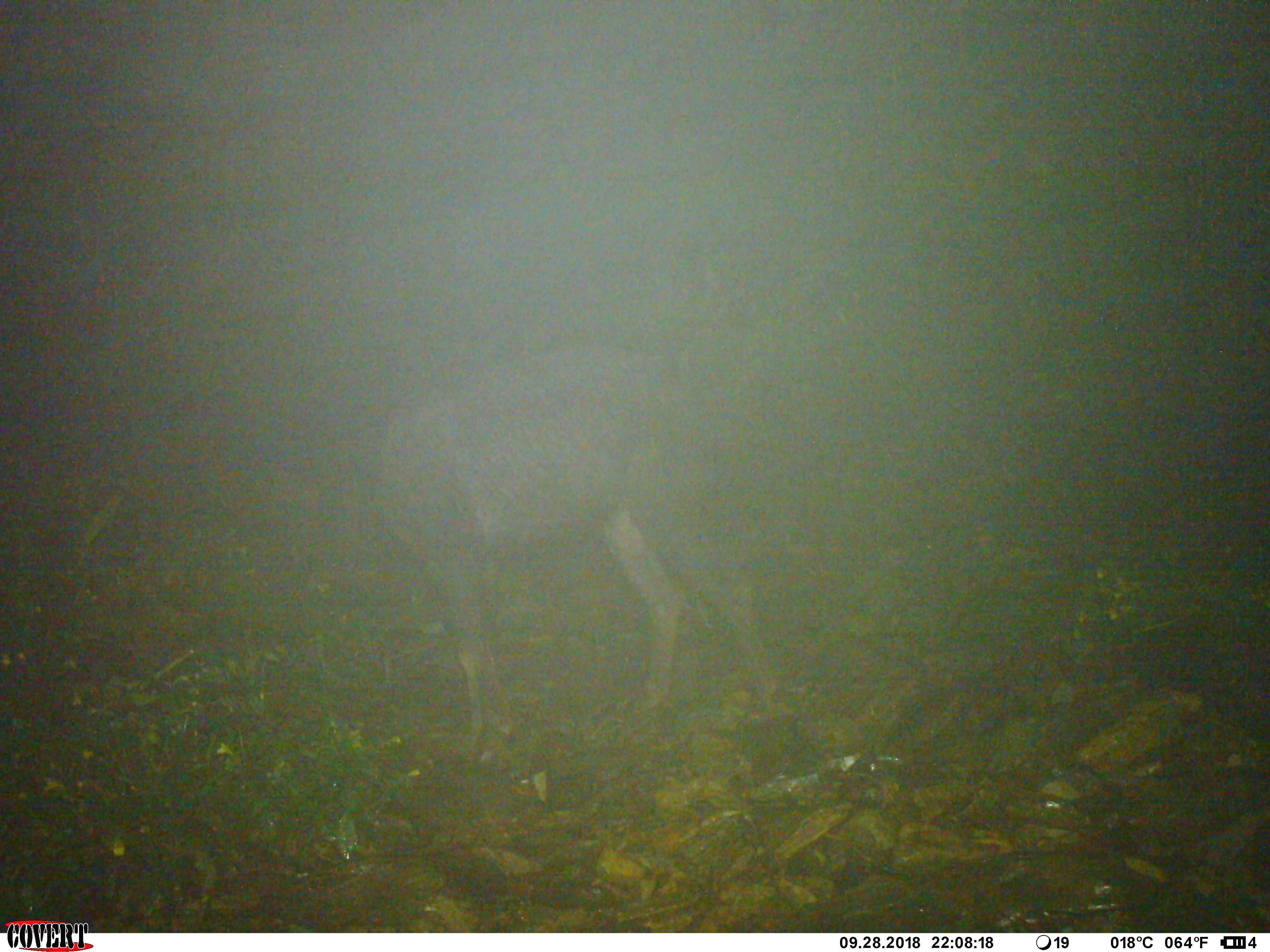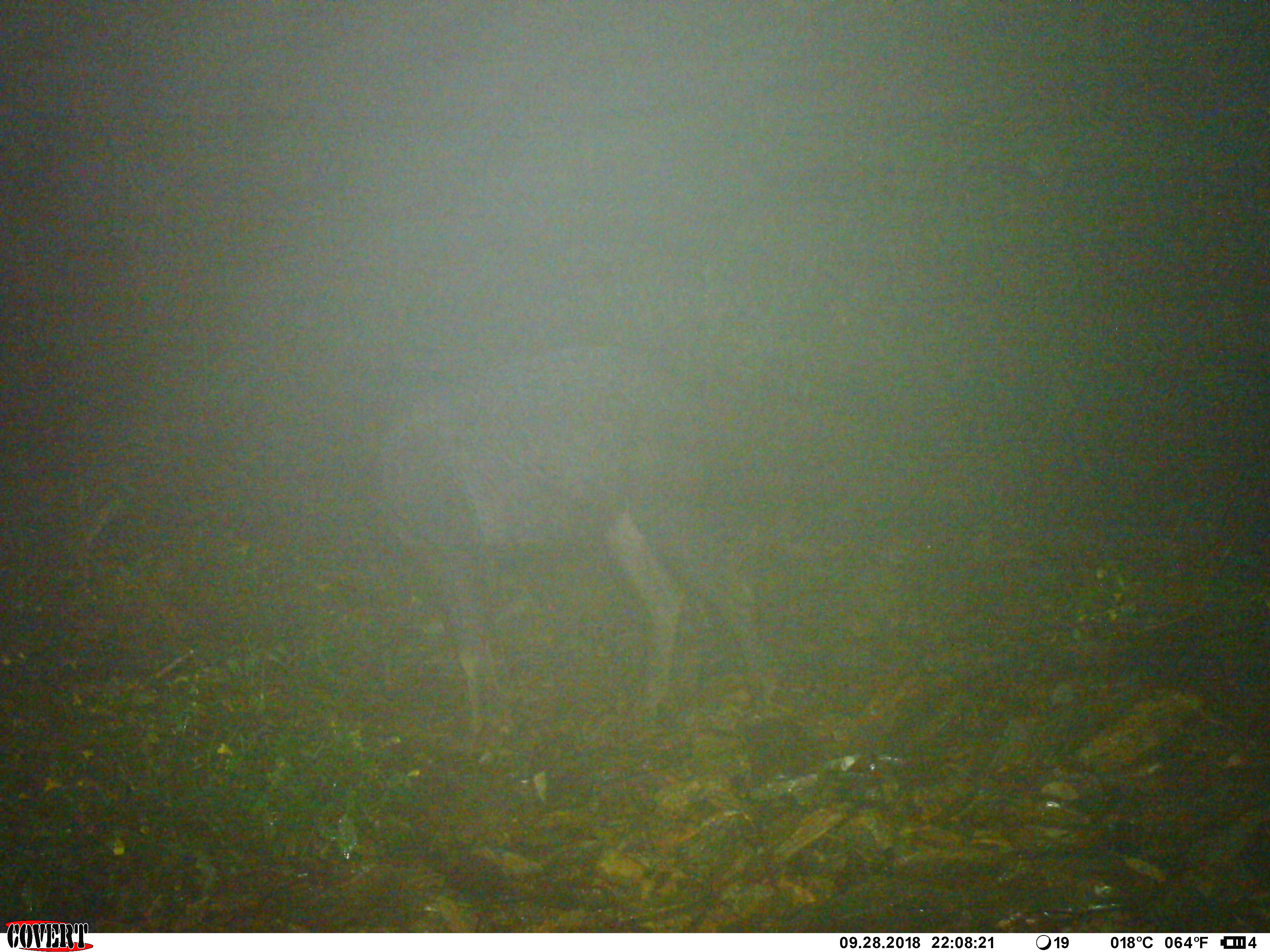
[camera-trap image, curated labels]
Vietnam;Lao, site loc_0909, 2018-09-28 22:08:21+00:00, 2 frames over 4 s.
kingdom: Animalia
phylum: Chordata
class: Mammalia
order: Artiodactyla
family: Bovidae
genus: Capricornis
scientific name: Capricornis sumatraensis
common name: chinese serow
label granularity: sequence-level